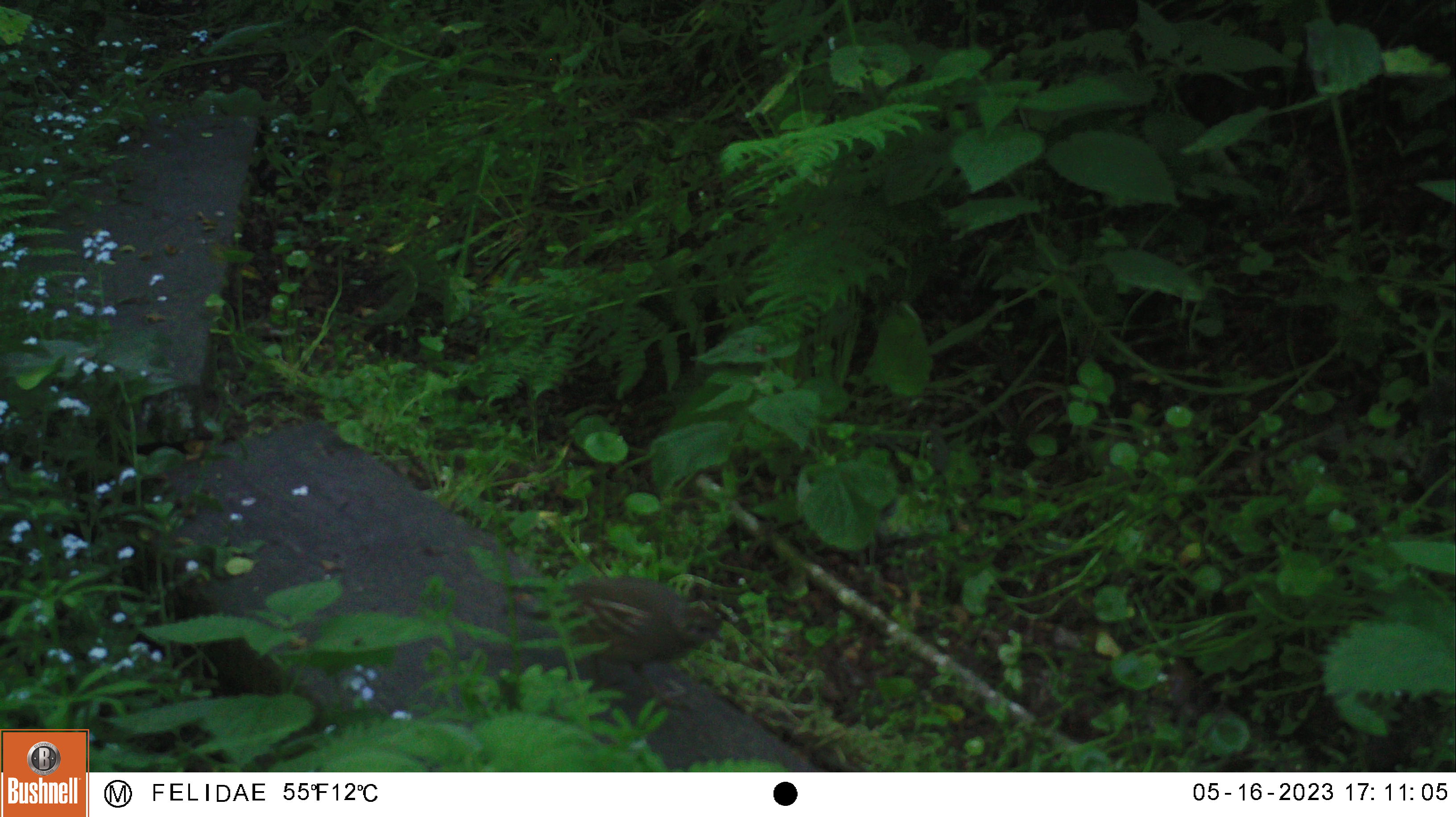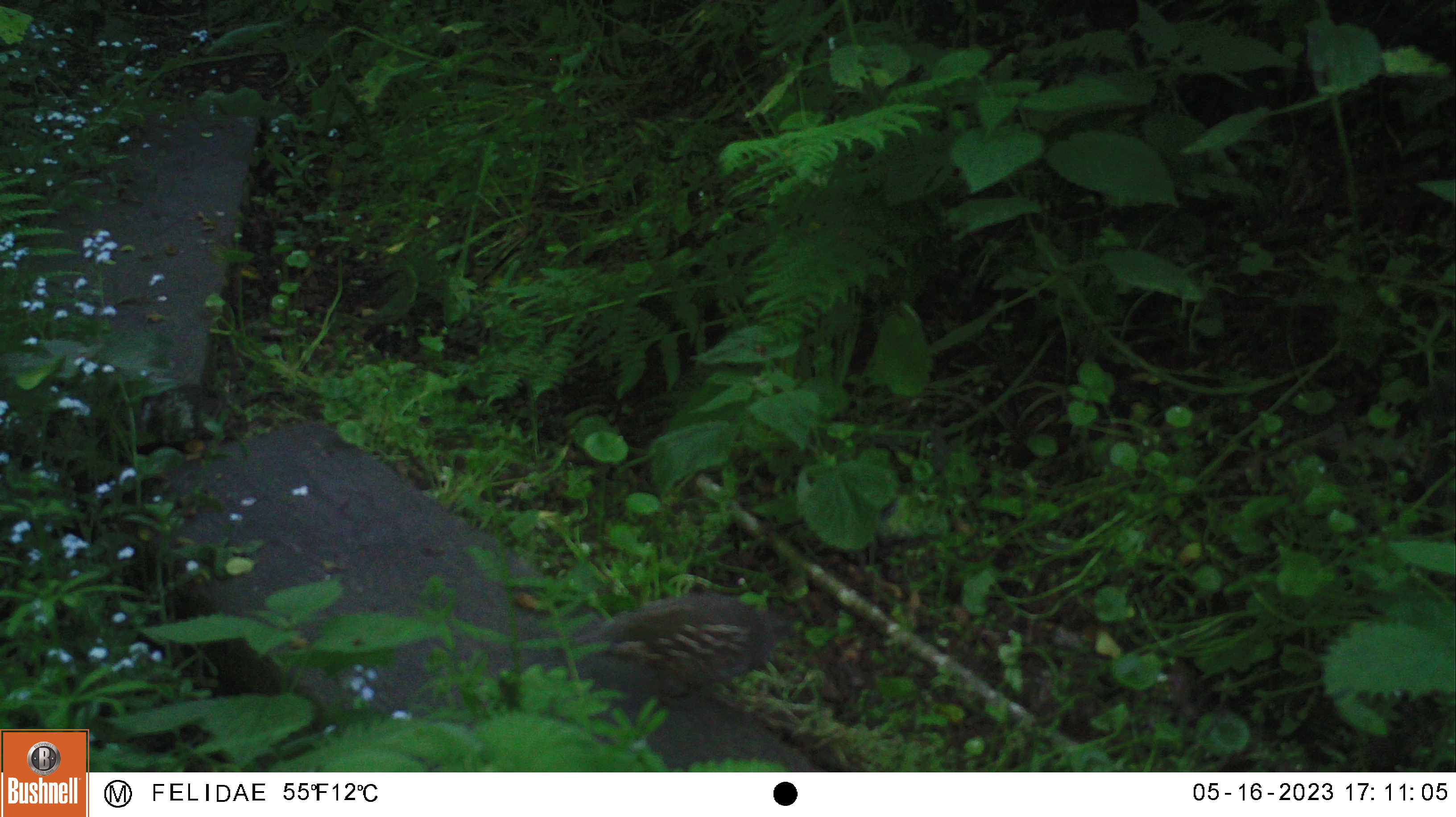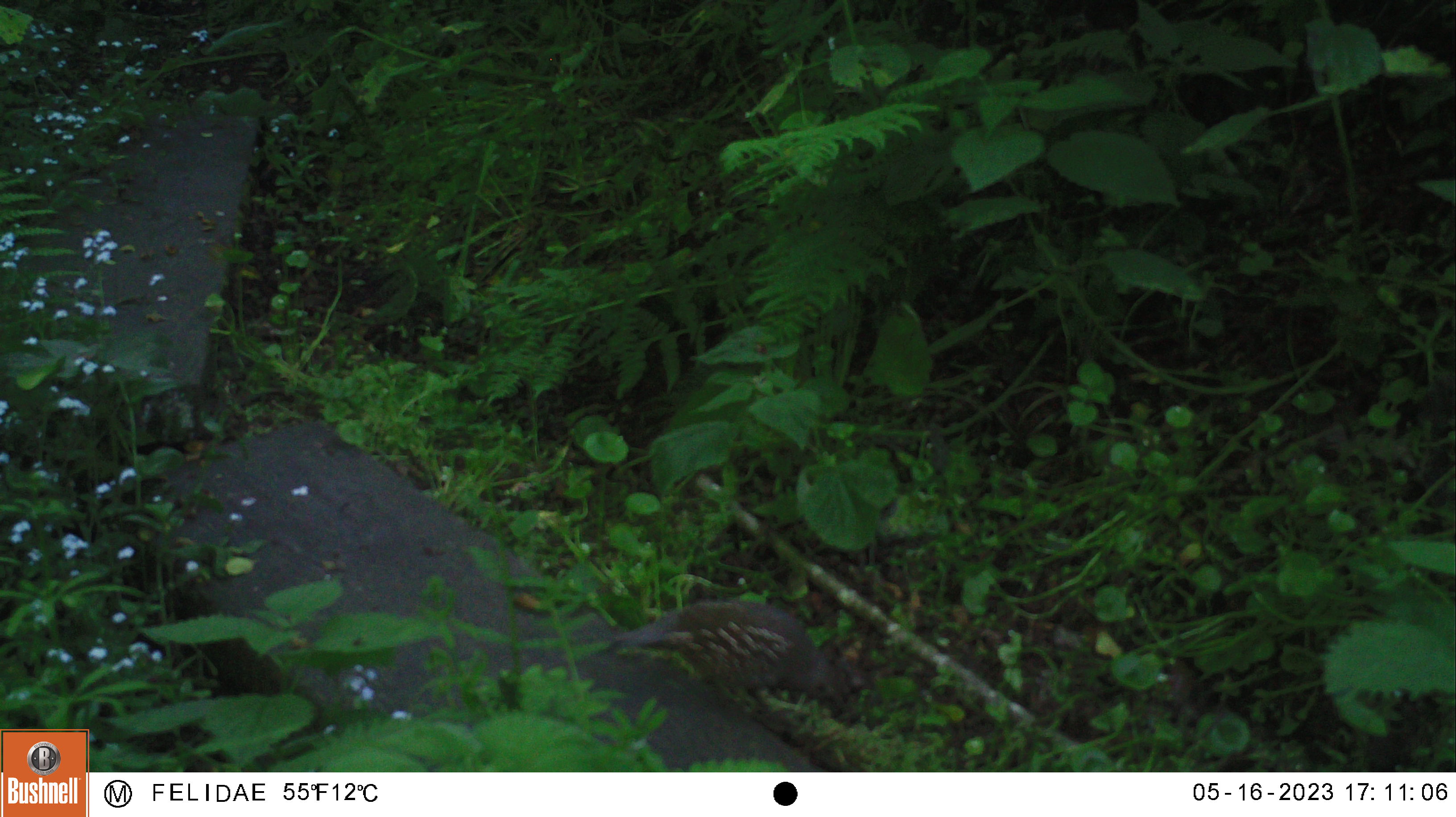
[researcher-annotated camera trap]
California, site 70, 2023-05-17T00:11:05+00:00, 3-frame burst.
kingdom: Animalia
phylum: Chordata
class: Aves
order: Galliformes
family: Odontophoridae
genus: Callipepla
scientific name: Callipepla californica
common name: california quail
California quail (Callipepla californica).